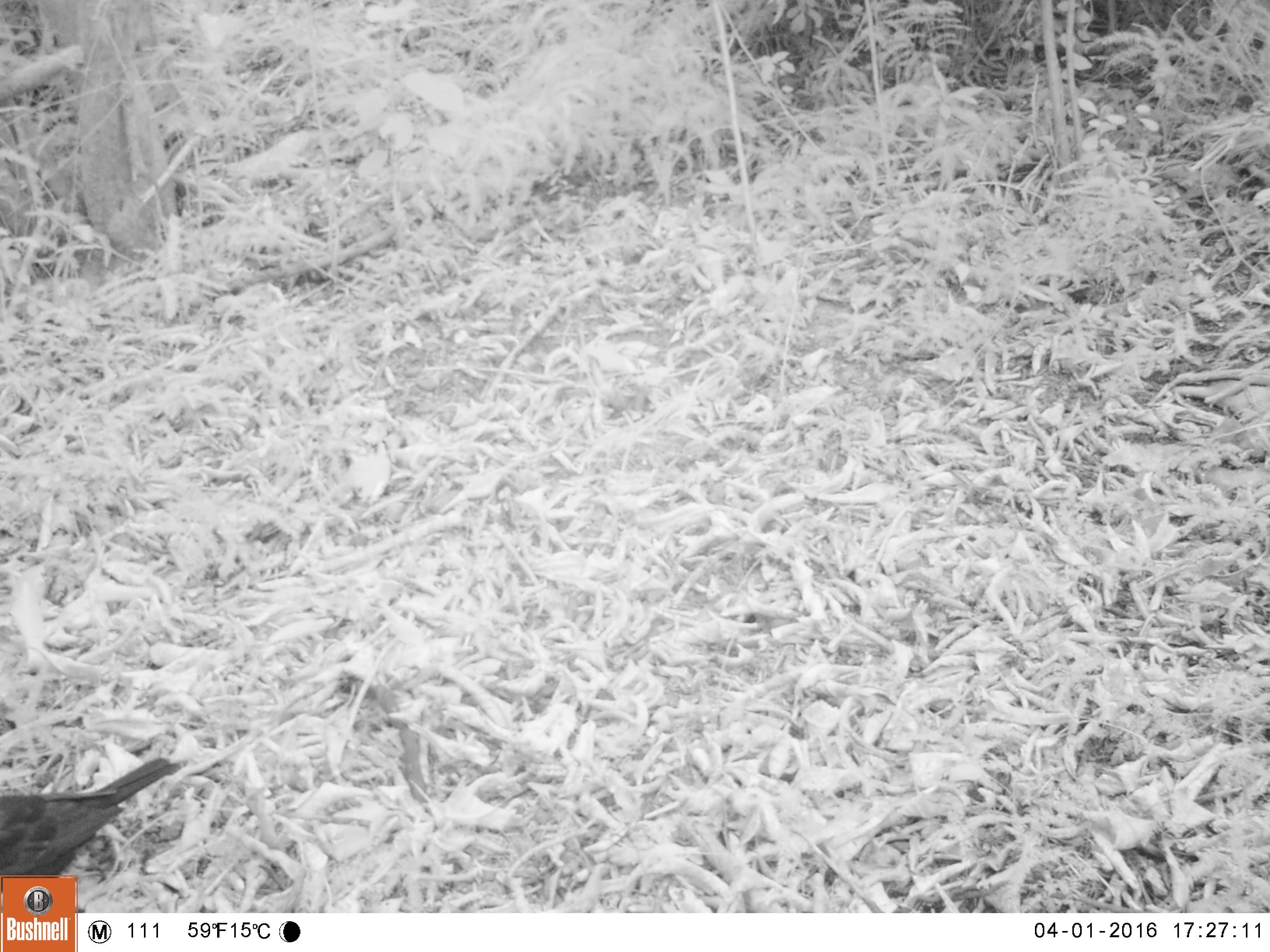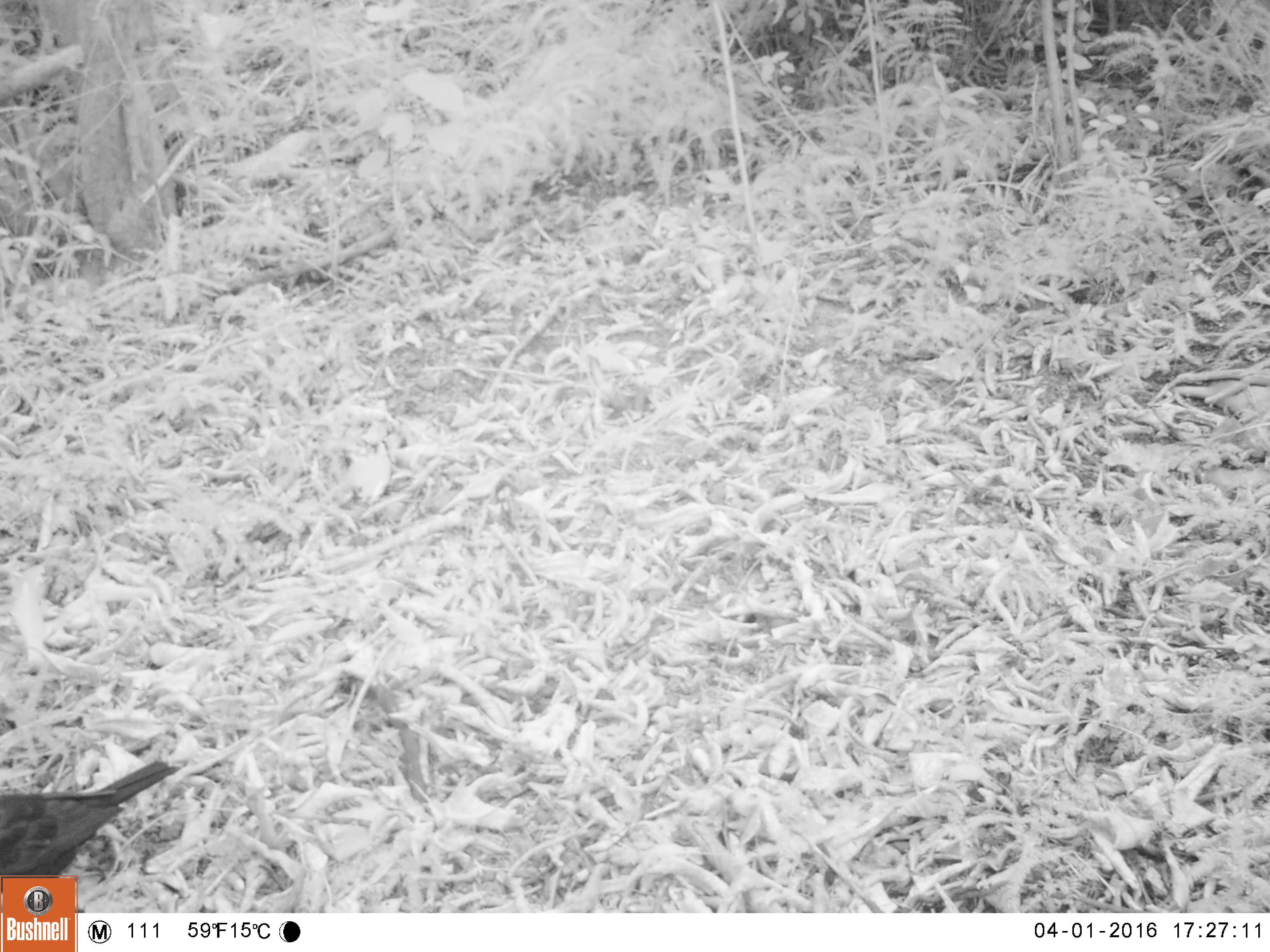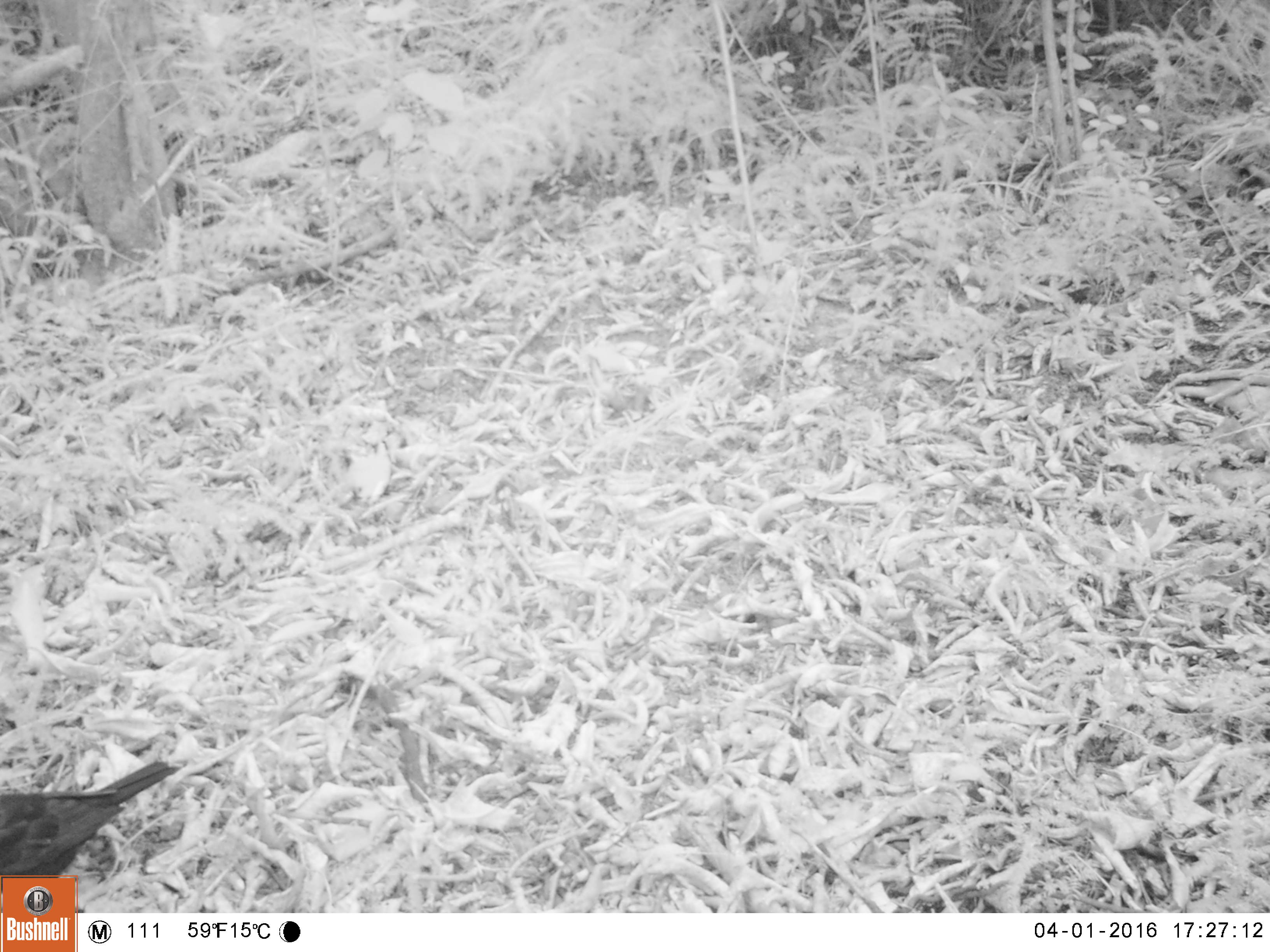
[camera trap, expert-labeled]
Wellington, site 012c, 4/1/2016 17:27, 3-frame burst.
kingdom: Animalia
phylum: Chordata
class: Aves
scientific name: Aves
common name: bird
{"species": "bird (Aves)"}